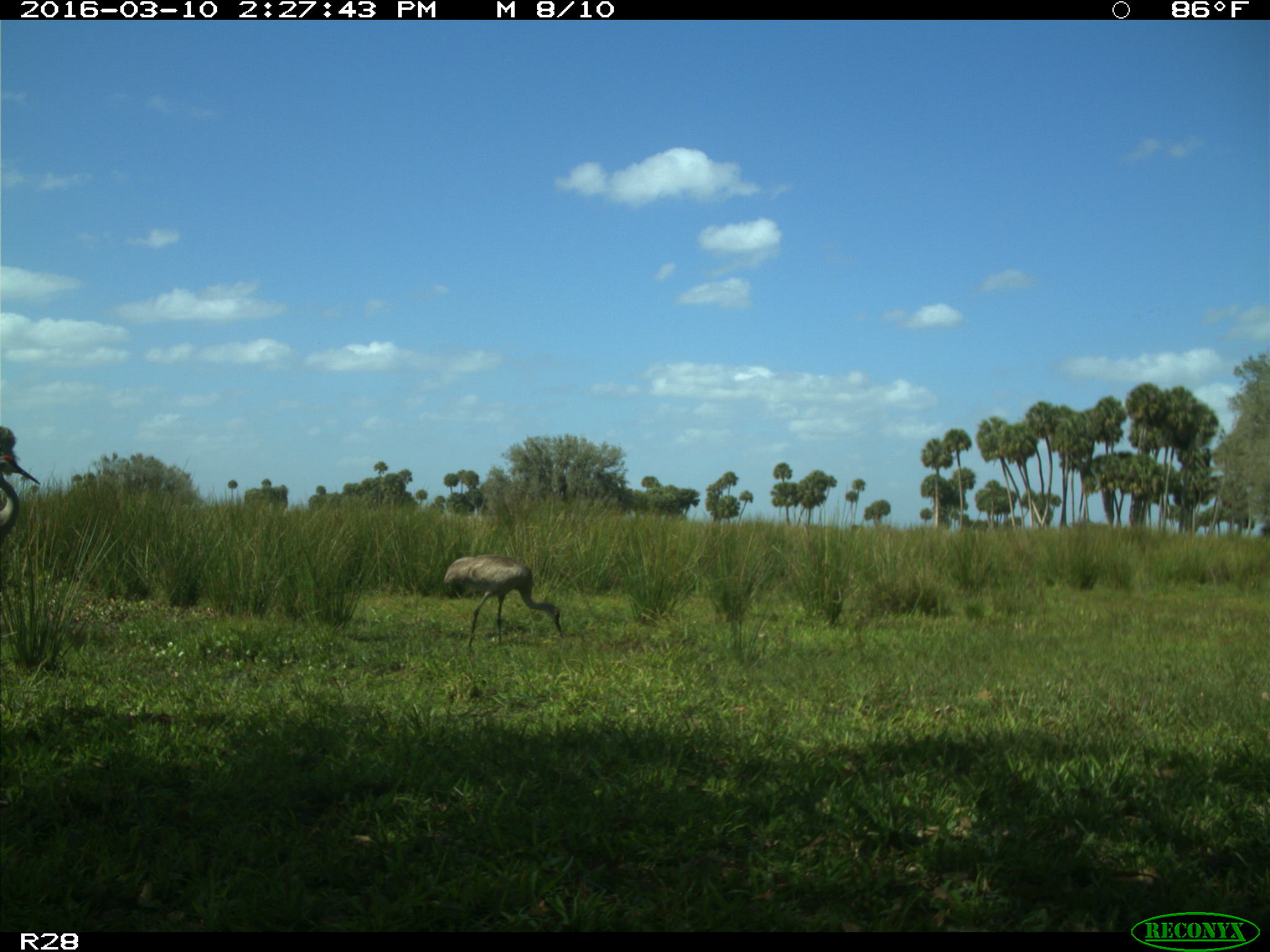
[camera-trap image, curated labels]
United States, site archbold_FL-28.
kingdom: Animalia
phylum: Chordata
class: Aves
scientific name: Aves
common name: birds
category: unidentified bird